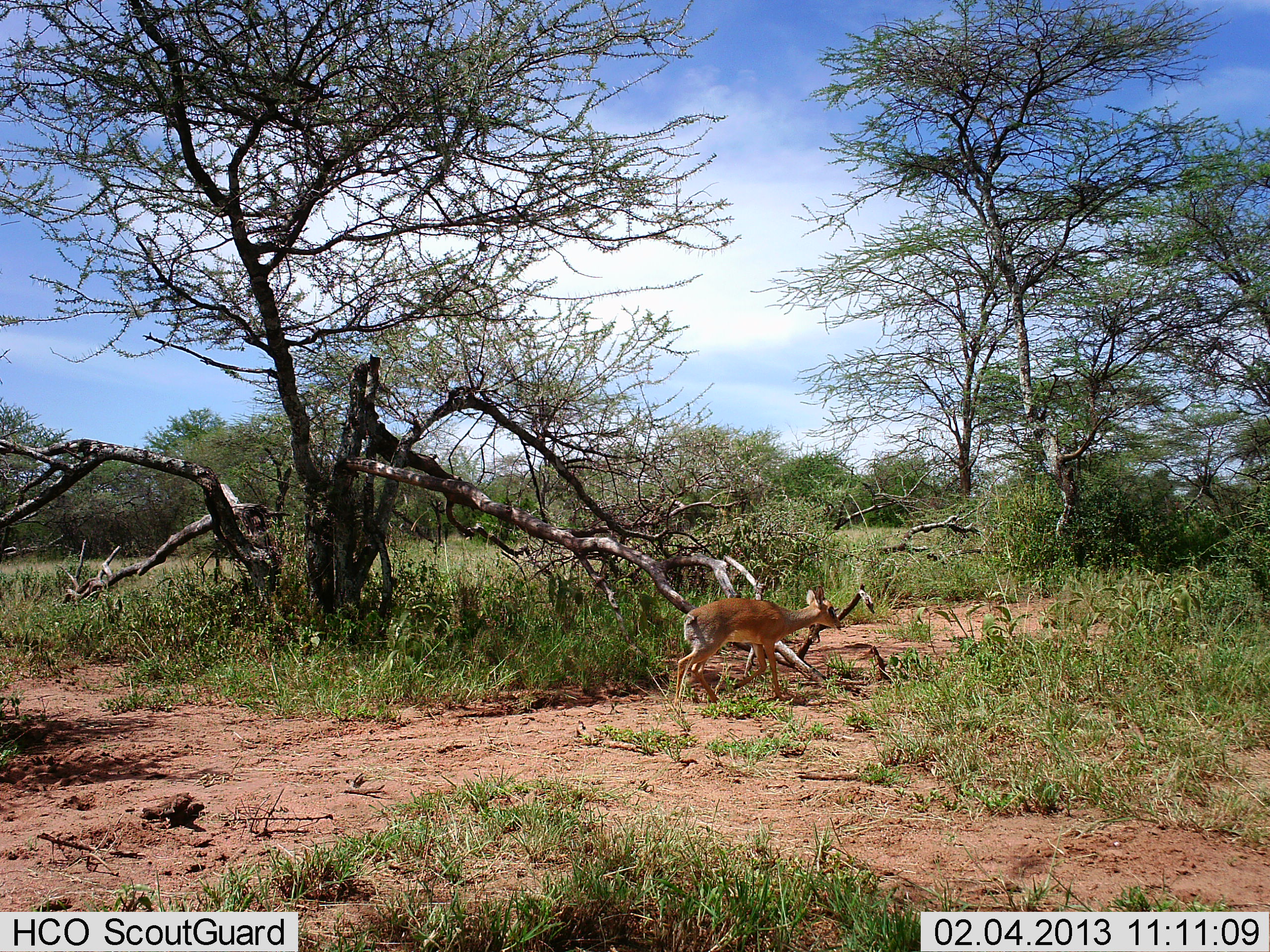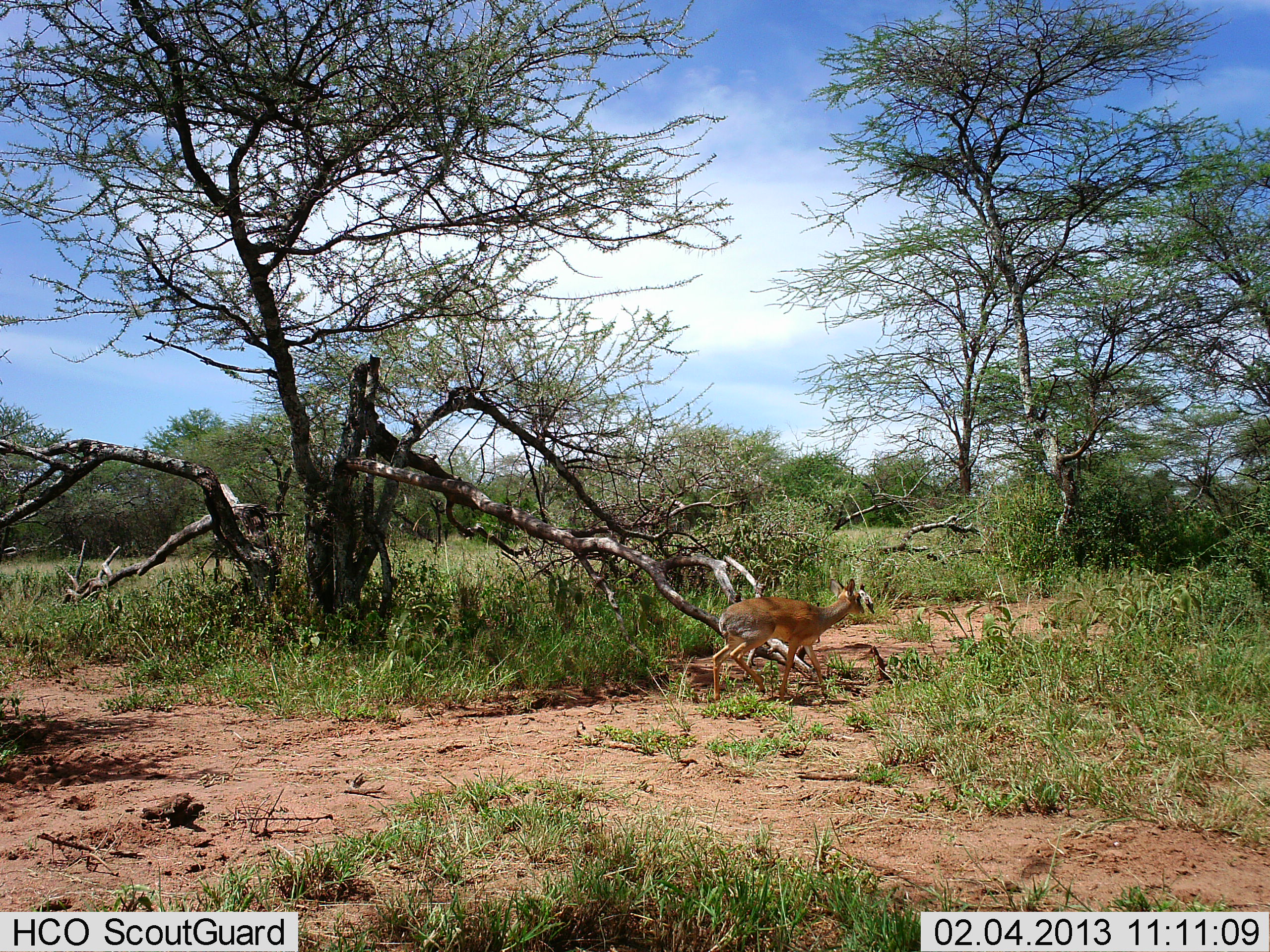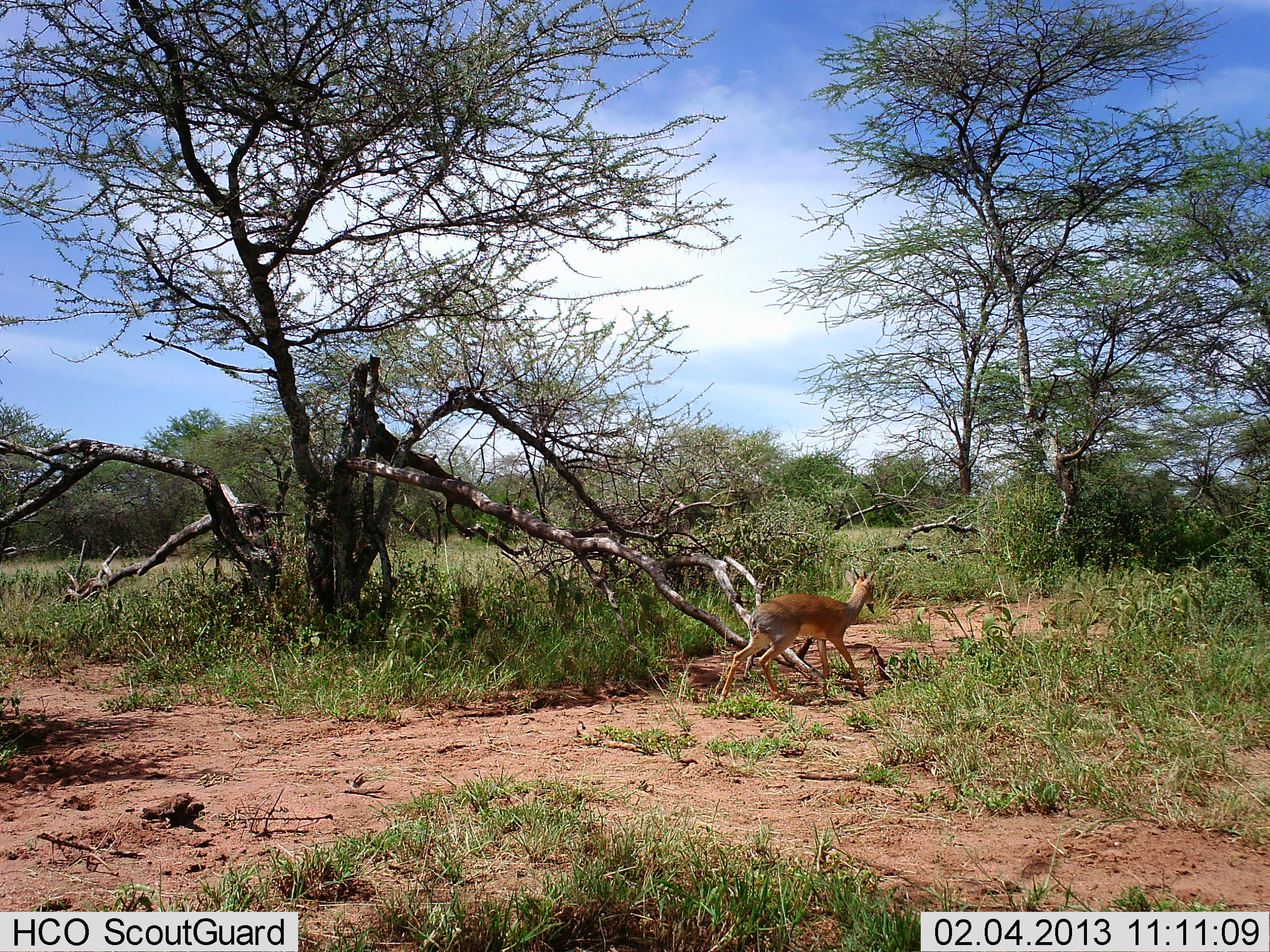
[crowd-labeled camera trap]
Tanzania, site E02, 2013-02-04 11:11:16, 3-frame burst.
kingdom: Animalia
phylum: Chordata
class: Mammalia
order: Artiodactyla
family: Bovidae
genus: Madoqua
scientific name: Madoqua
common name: dikdik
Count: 1.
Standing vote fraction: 7%.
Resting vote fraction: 0%.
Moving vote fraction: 93%.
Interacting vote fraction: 0%.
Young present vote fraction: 0%.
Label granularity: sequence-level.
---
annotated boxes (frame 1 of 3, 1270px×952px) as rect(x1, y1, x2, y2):
animal: rect(673, 586, 841, 707)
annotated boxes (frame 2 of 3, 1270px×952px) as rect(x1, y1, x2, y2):
animal: rect(714, 577, 866, 702)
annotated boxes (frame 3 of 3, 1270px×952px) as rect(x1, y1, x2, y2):
animal: rect(717, 567, 876, 706)